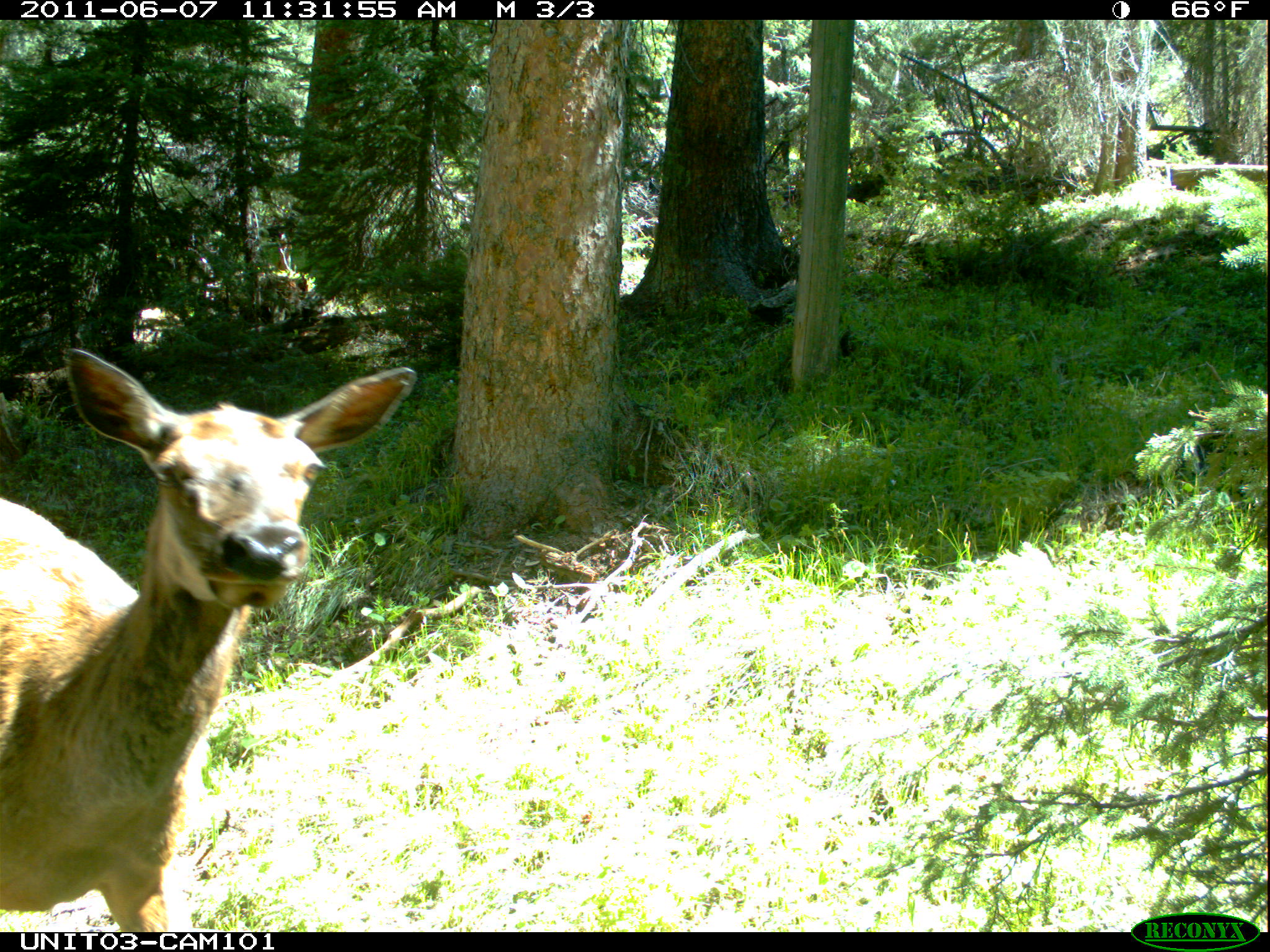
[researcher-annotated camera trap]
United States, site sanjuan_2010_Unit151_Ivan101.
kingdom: Animalia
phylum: Chordata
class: Mammalia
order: Artiodactyla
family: Cervidae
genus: Cervus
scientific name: Cervus elaphus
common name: red deer